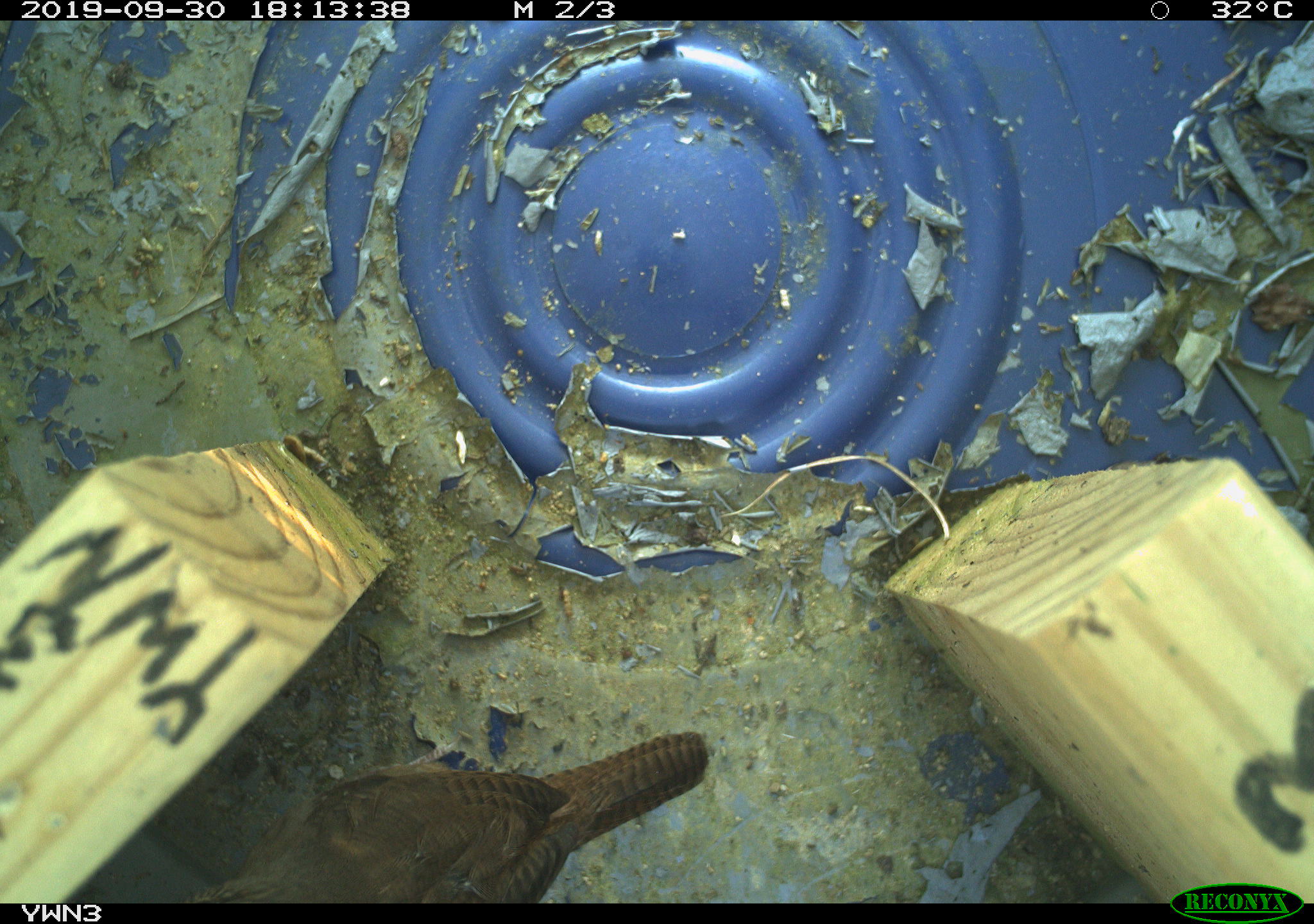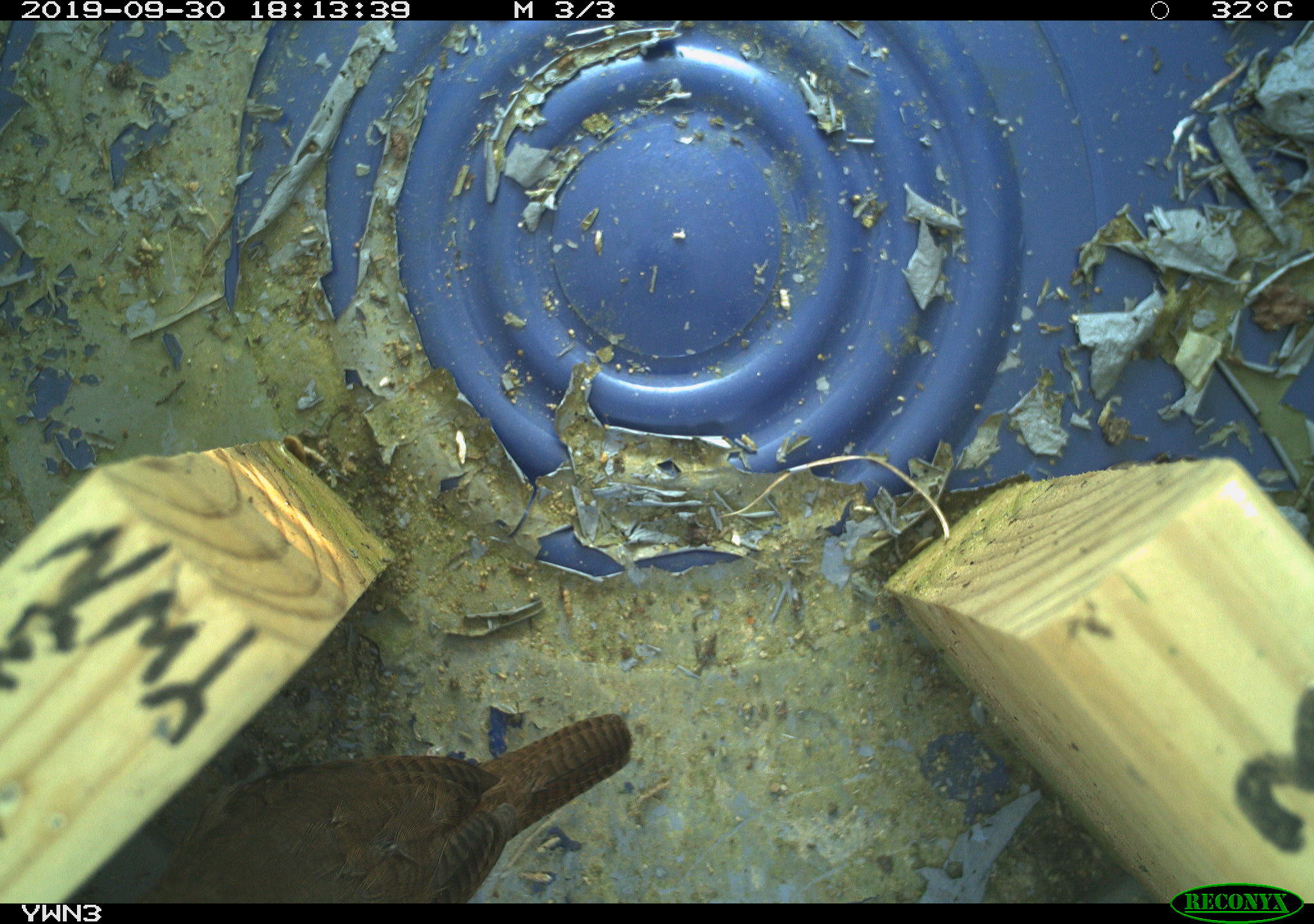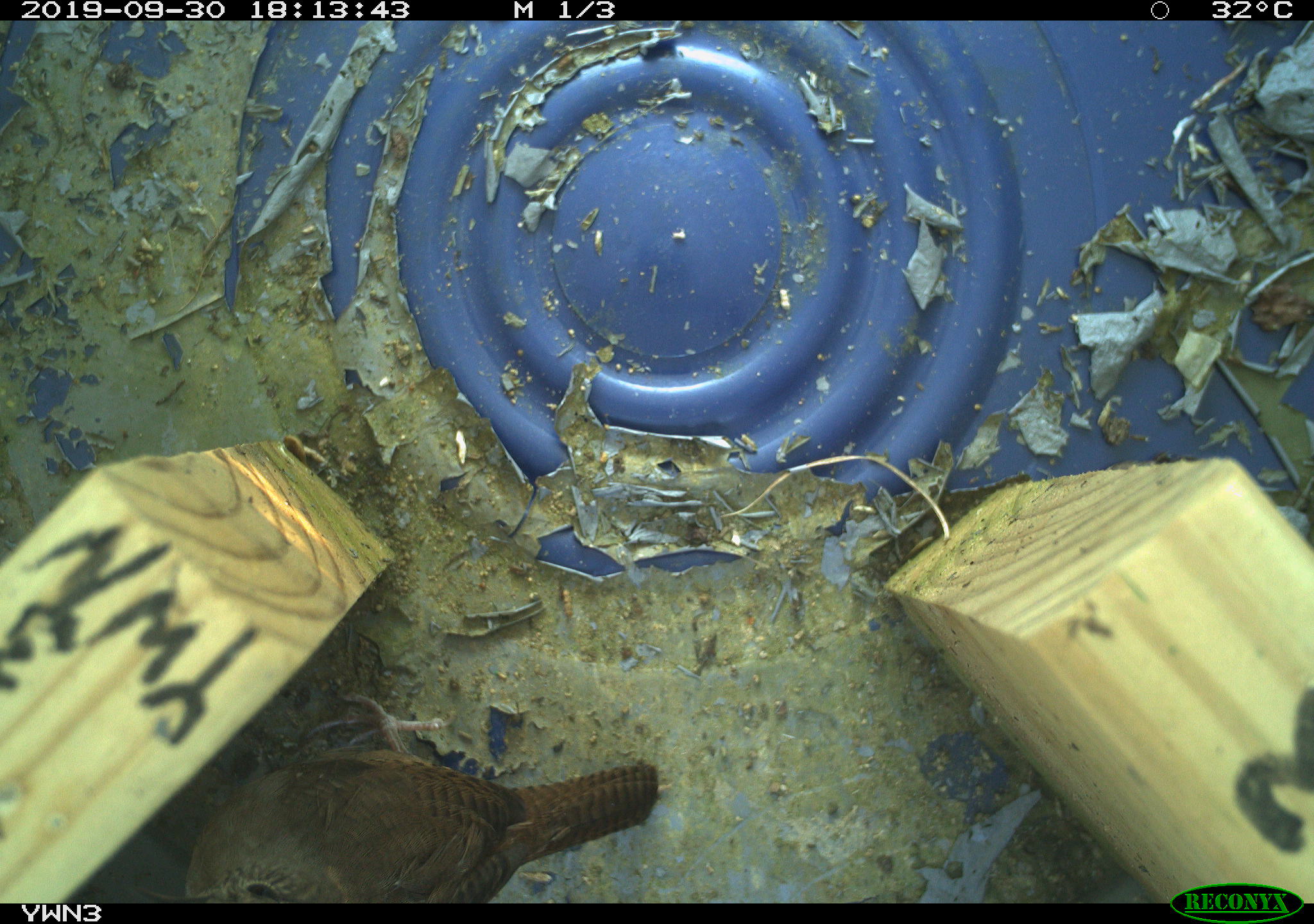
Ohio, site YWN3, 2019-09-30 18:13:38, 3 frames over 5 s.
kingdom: Animalia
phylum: Chordata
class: Aves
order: Passeriformes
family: Troglodytidae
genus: Troglodytes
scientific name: Troglodytes aedon aedon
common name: northern house wren